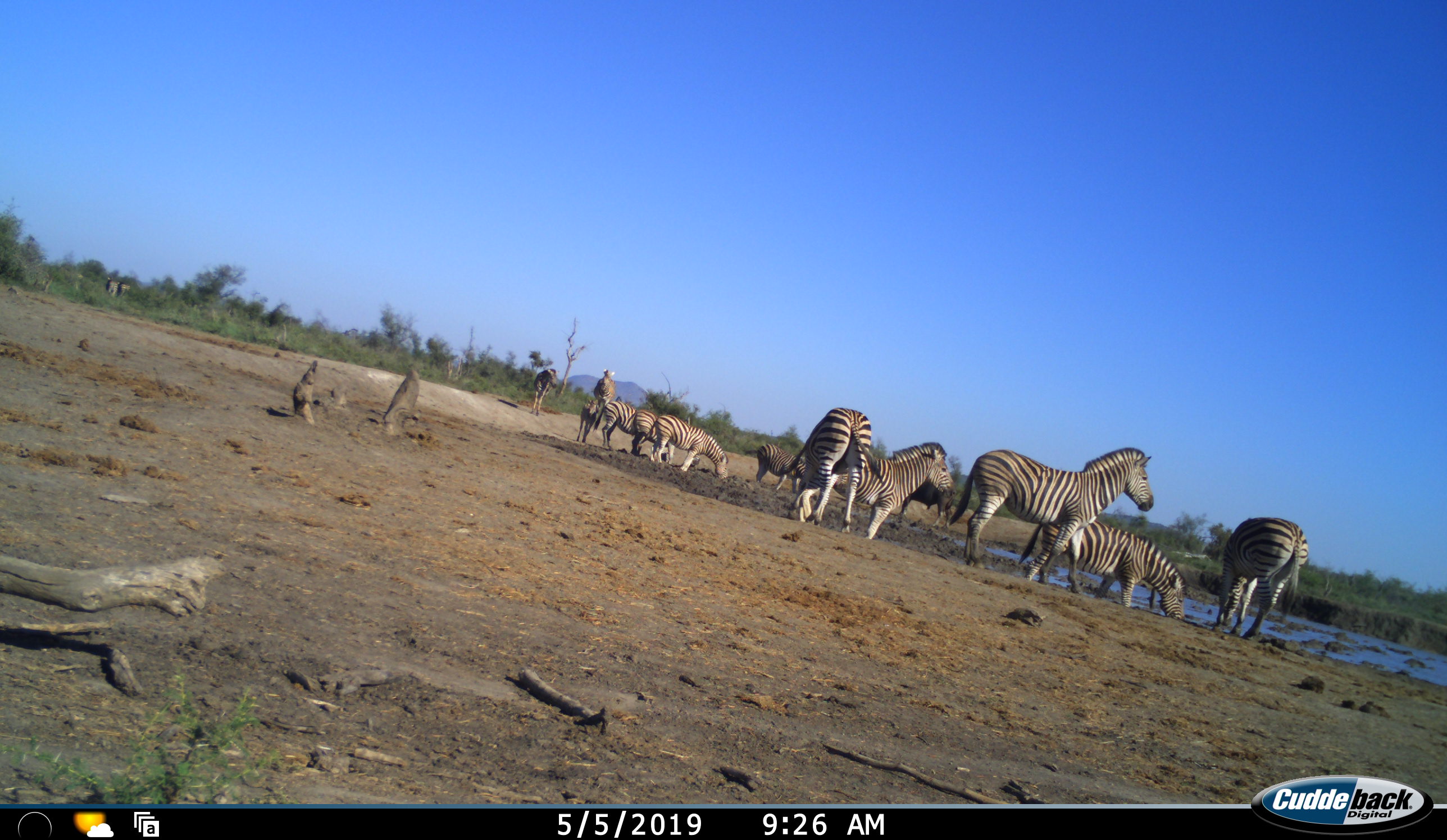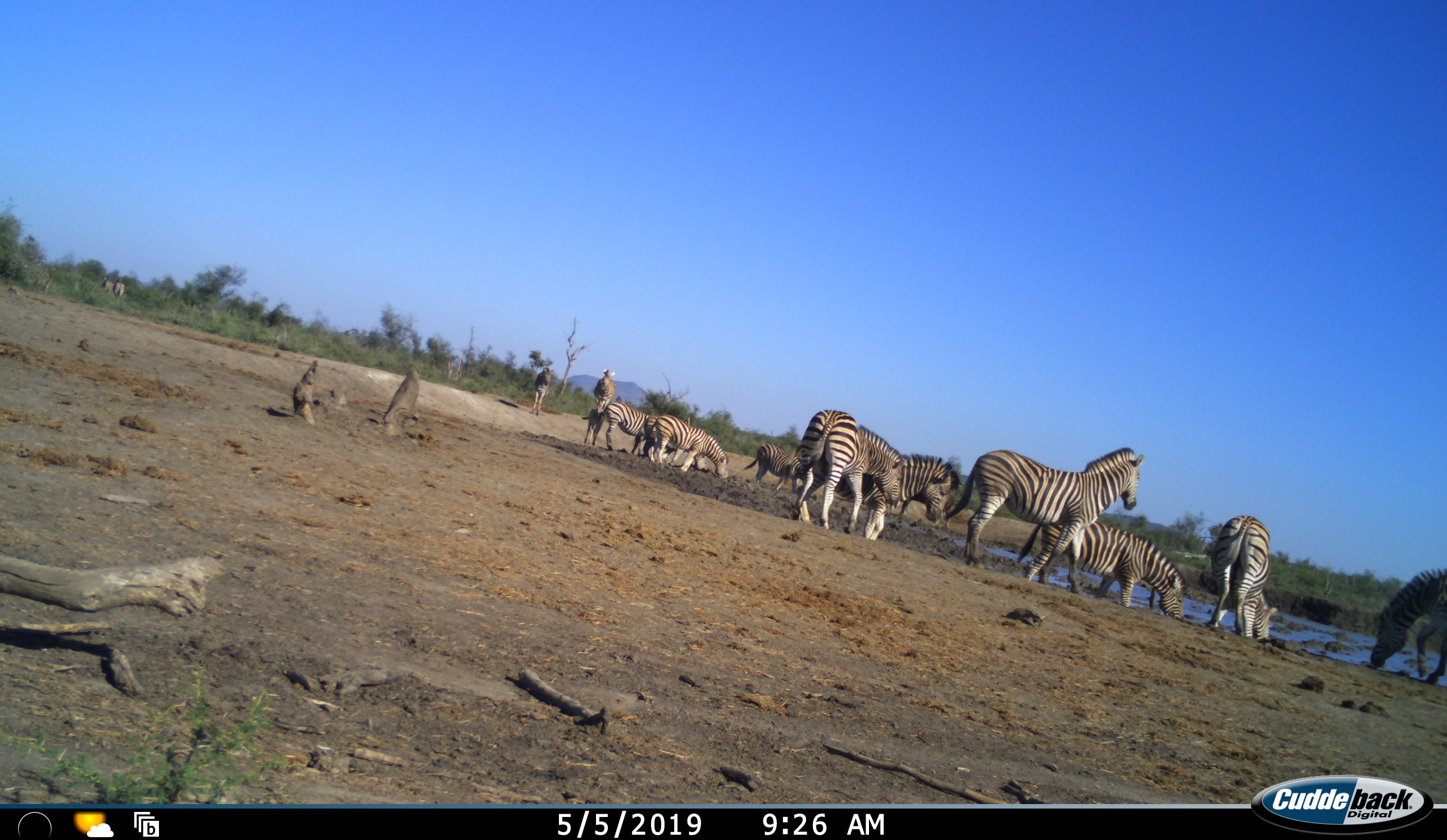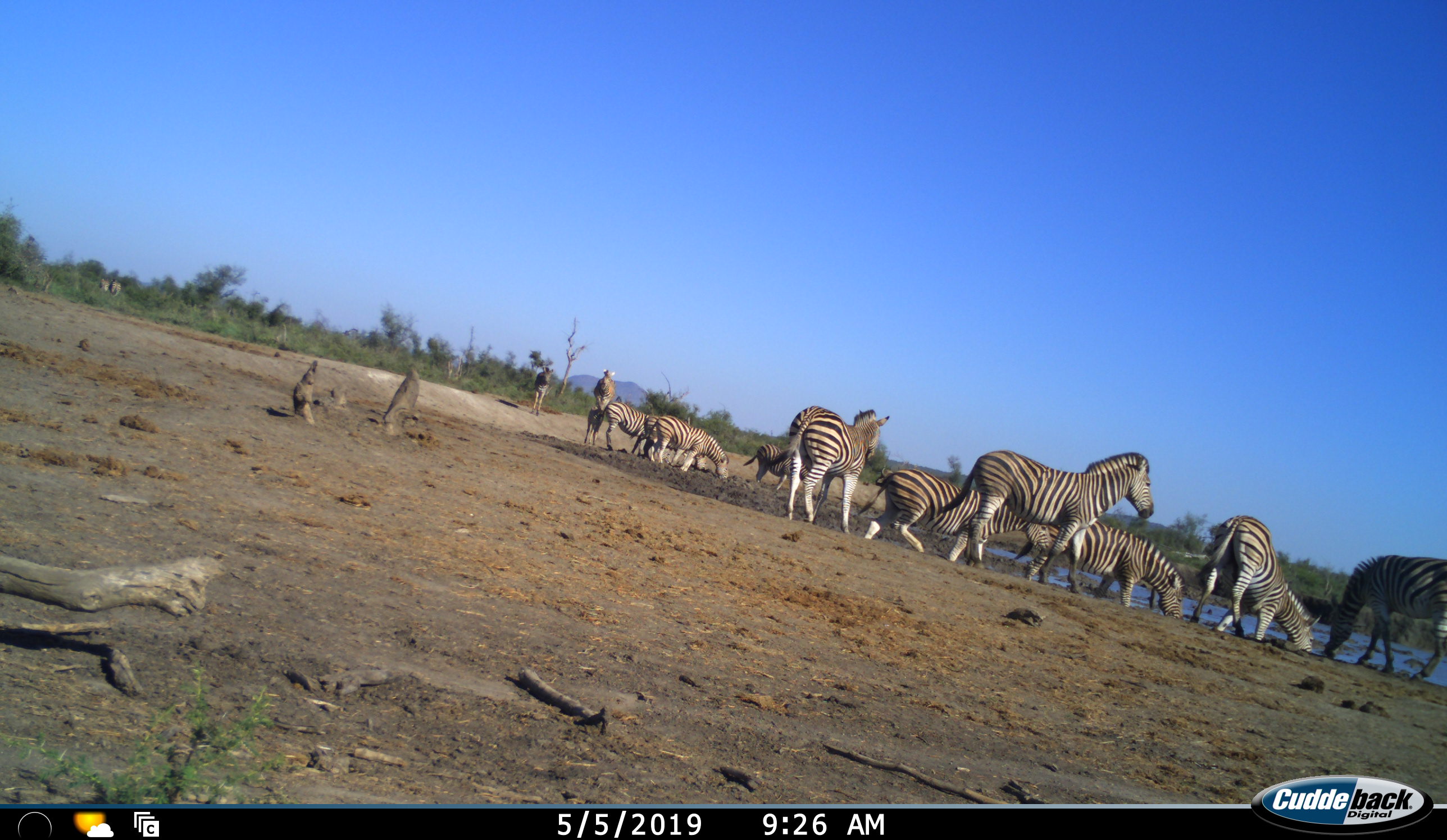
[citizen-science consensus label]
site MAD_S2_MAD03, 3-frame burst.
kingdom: Animalia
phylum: Chordata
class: Mammalia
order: Perissodactyla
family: Equidae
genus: Equus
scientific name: Equus quagga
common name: plains zebra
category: zebraplains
Zebraplains (plains zebra) (Equus quagga), count 11-50. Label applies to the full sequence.